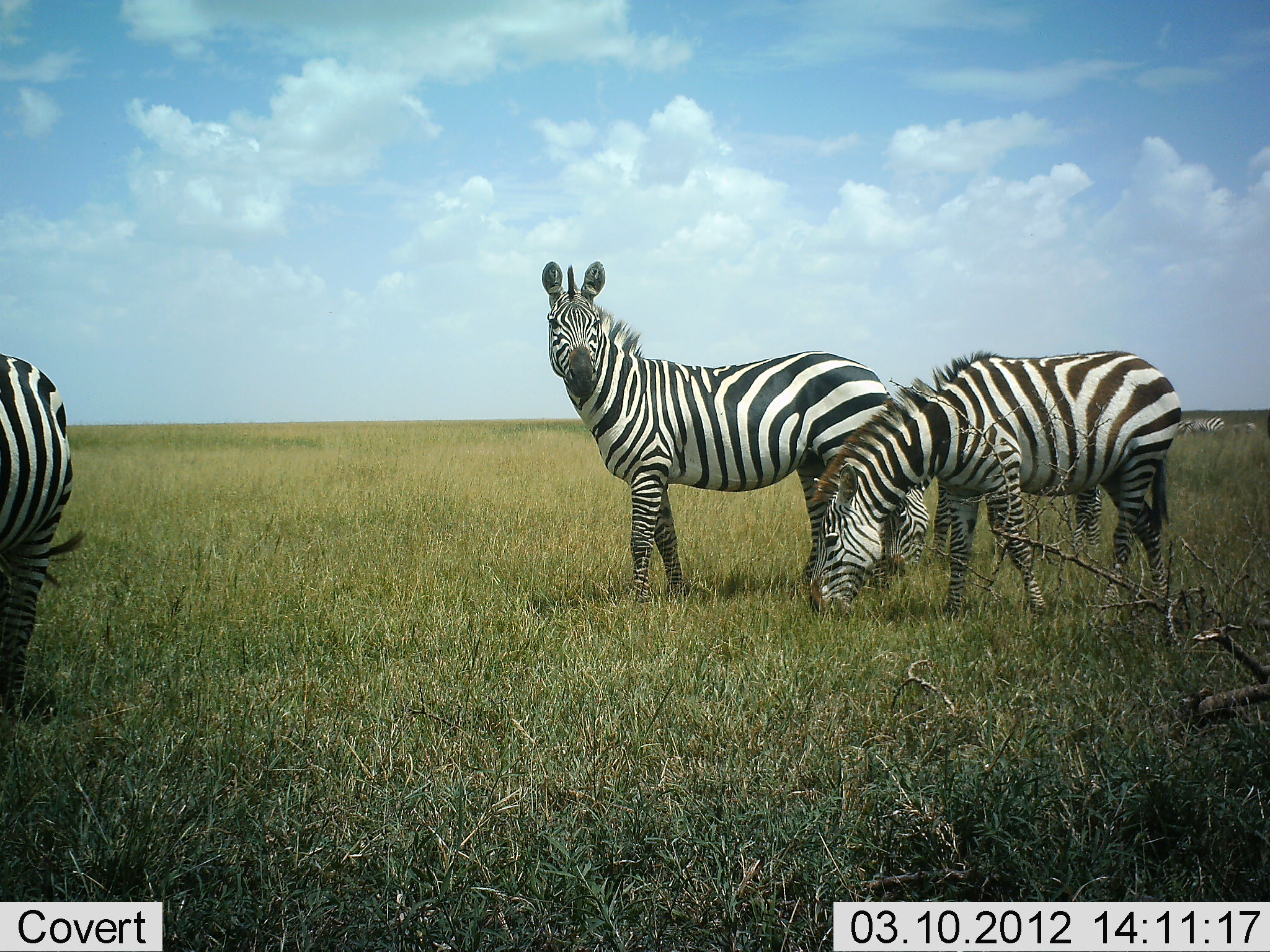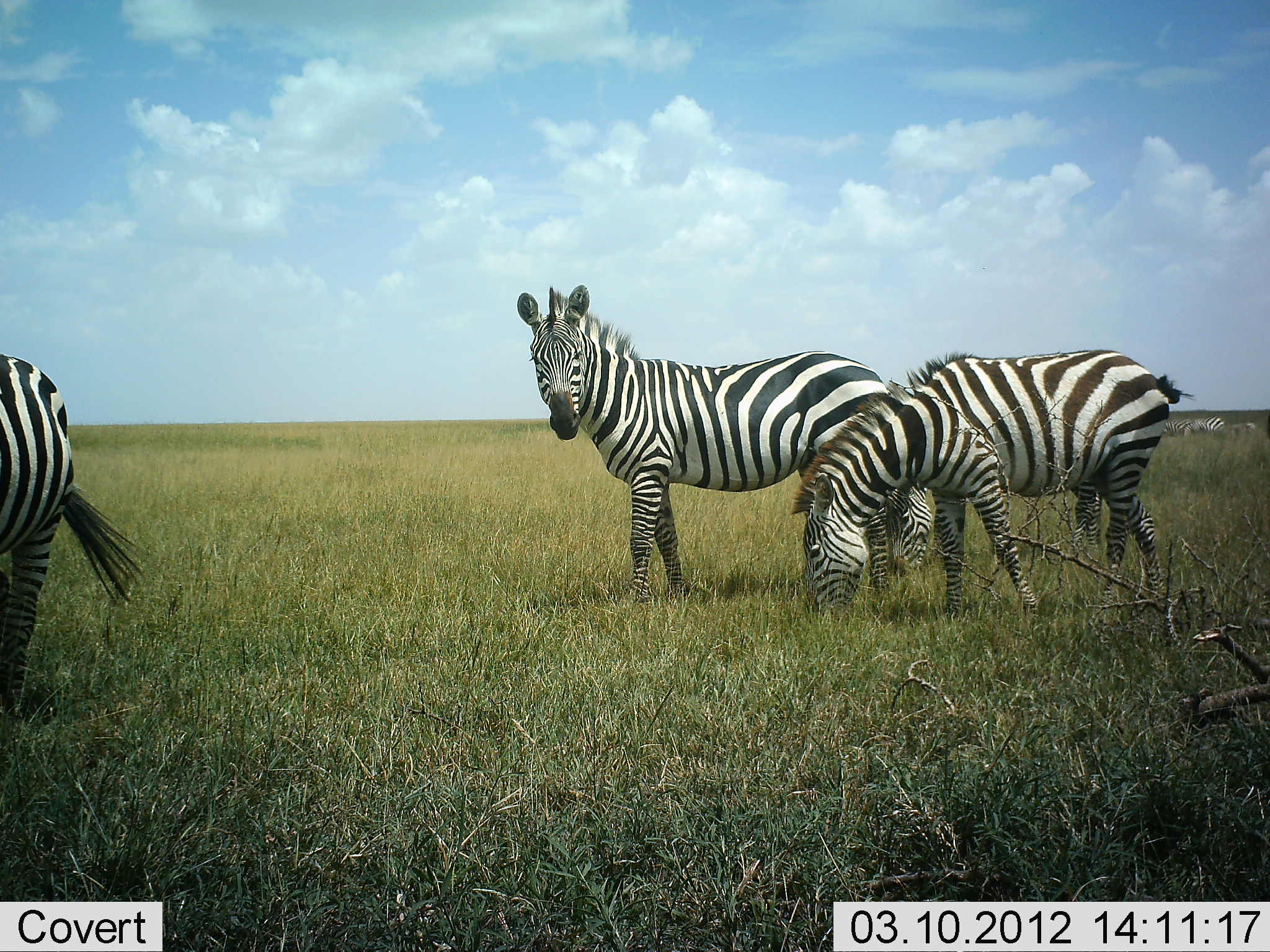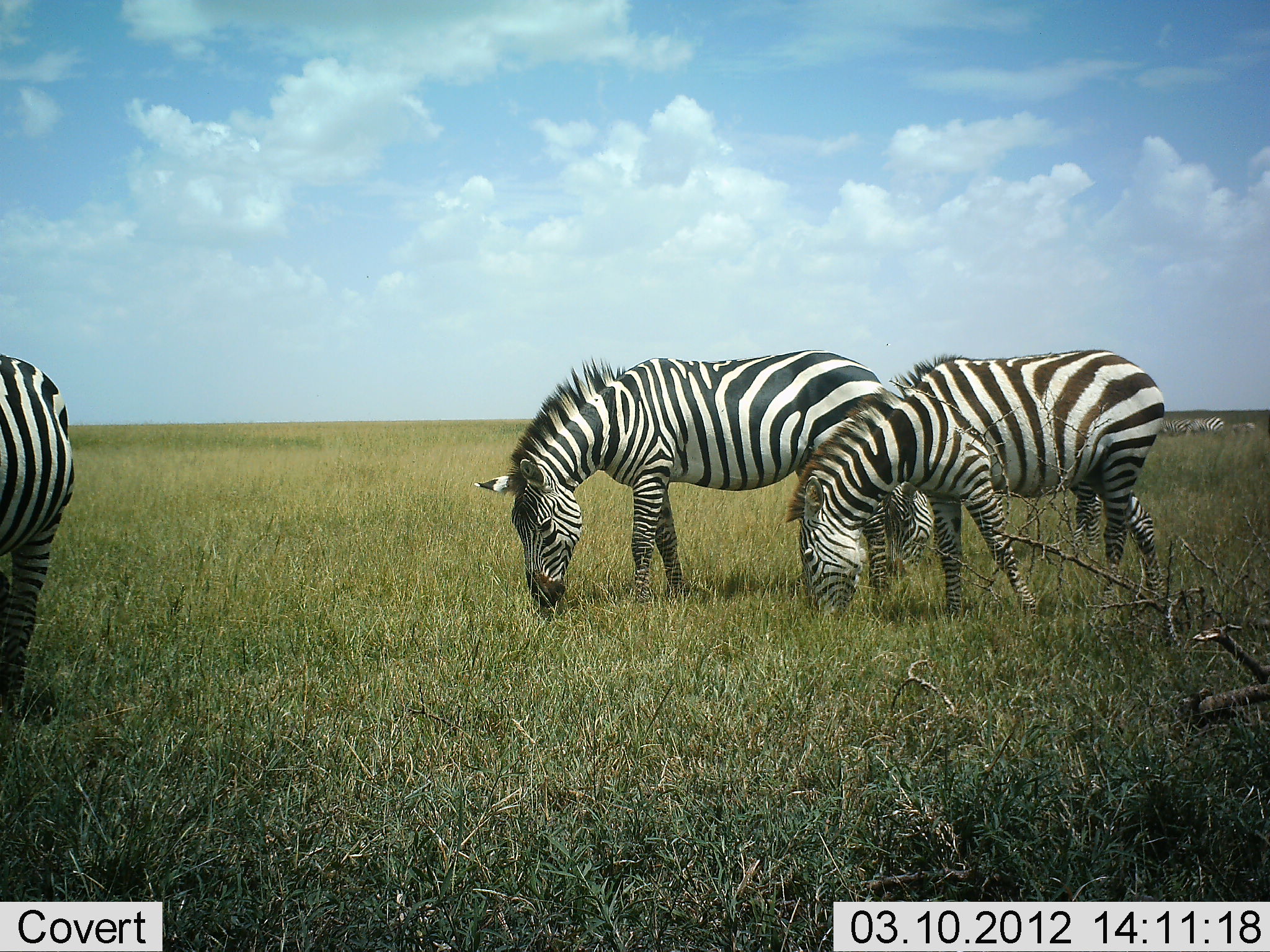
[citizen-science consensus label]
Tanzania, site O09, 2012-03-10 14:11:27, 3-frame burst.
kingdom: Animalia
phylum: Chordata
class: Mammalia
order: Perissodactyla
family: Equidae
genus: Equus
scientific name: Equus quagga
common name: plains zebra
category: zebra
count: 4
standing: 87%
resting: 0%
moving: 7%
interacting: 0%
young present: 13%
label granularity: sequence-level